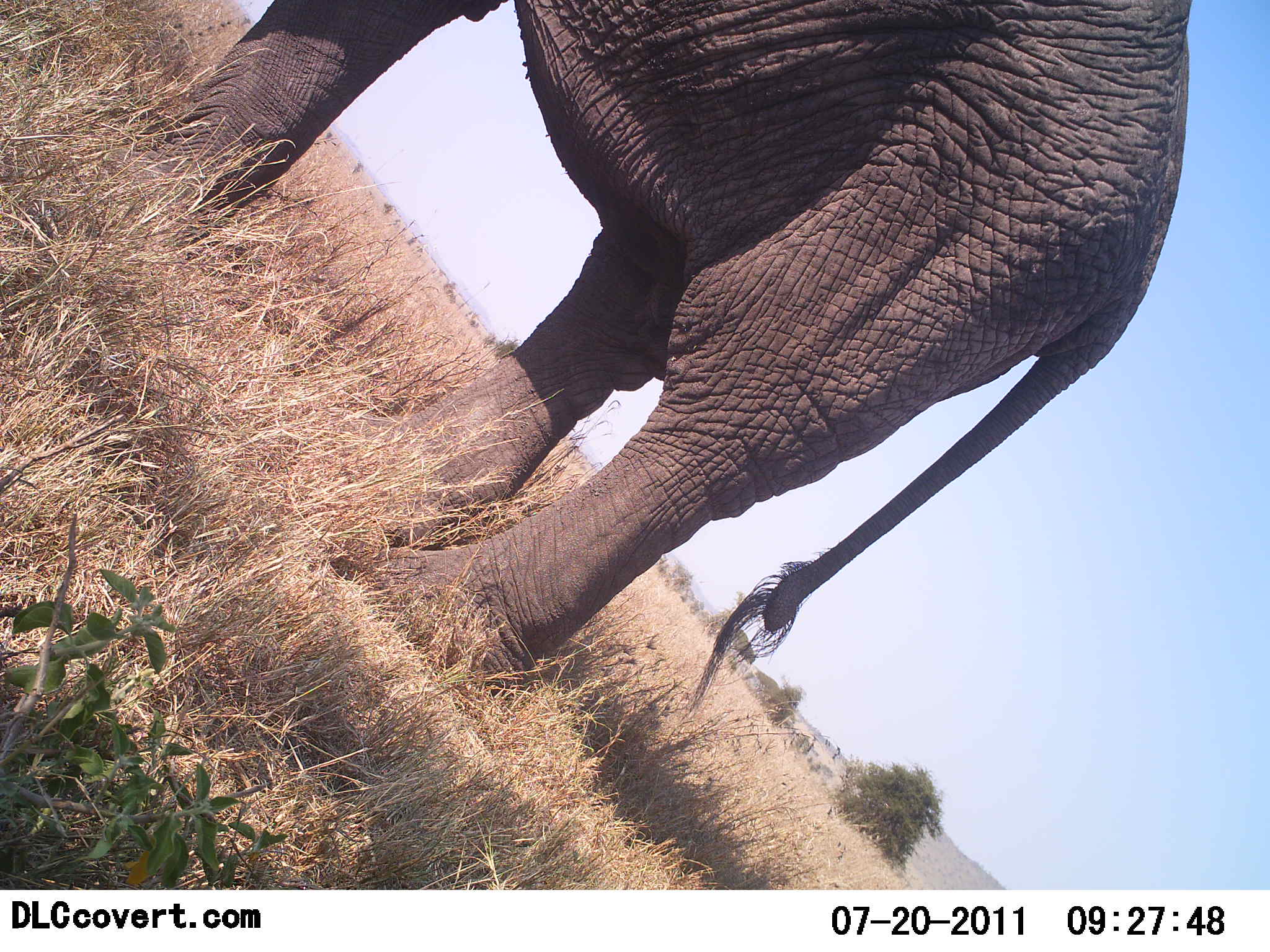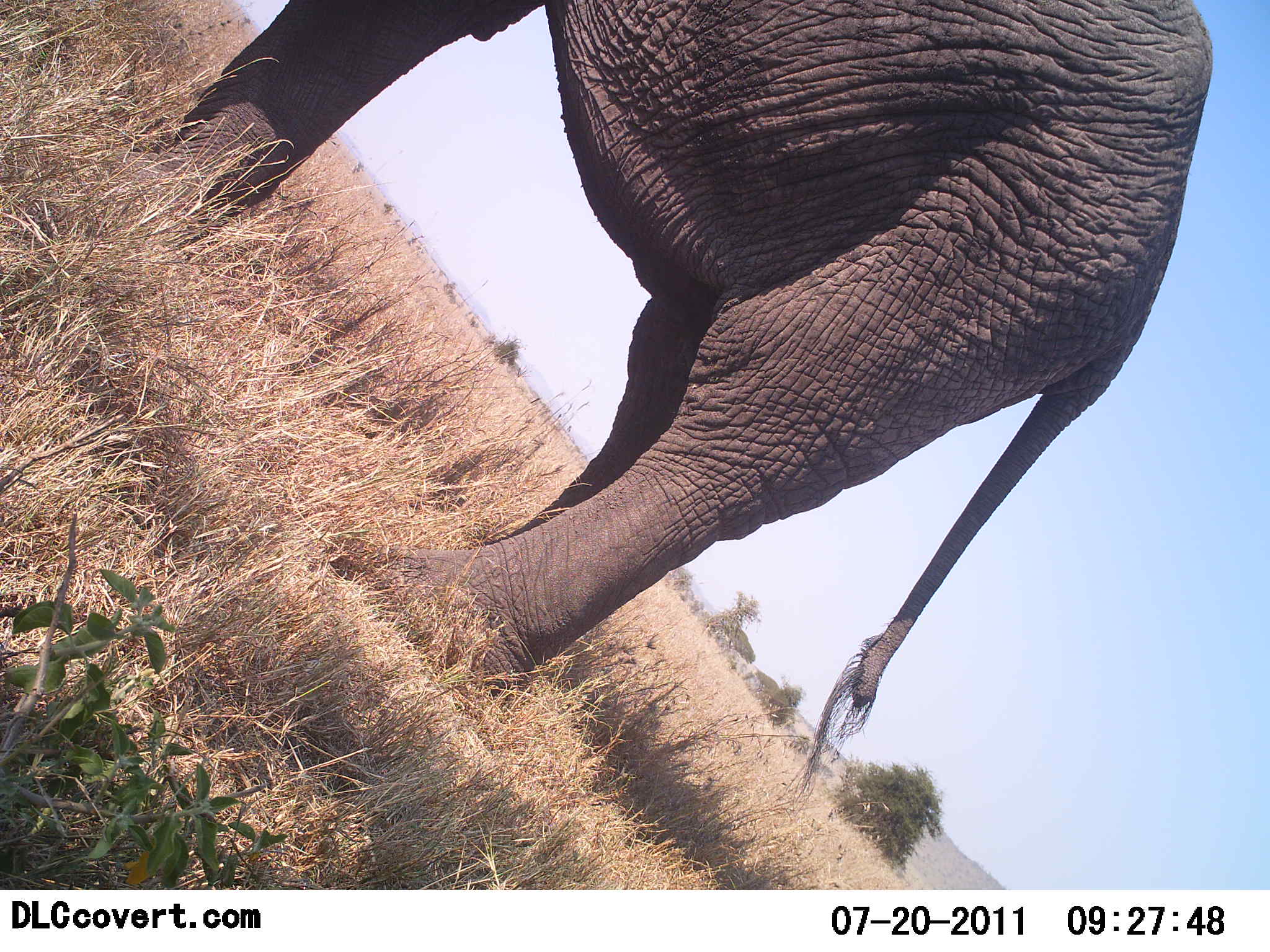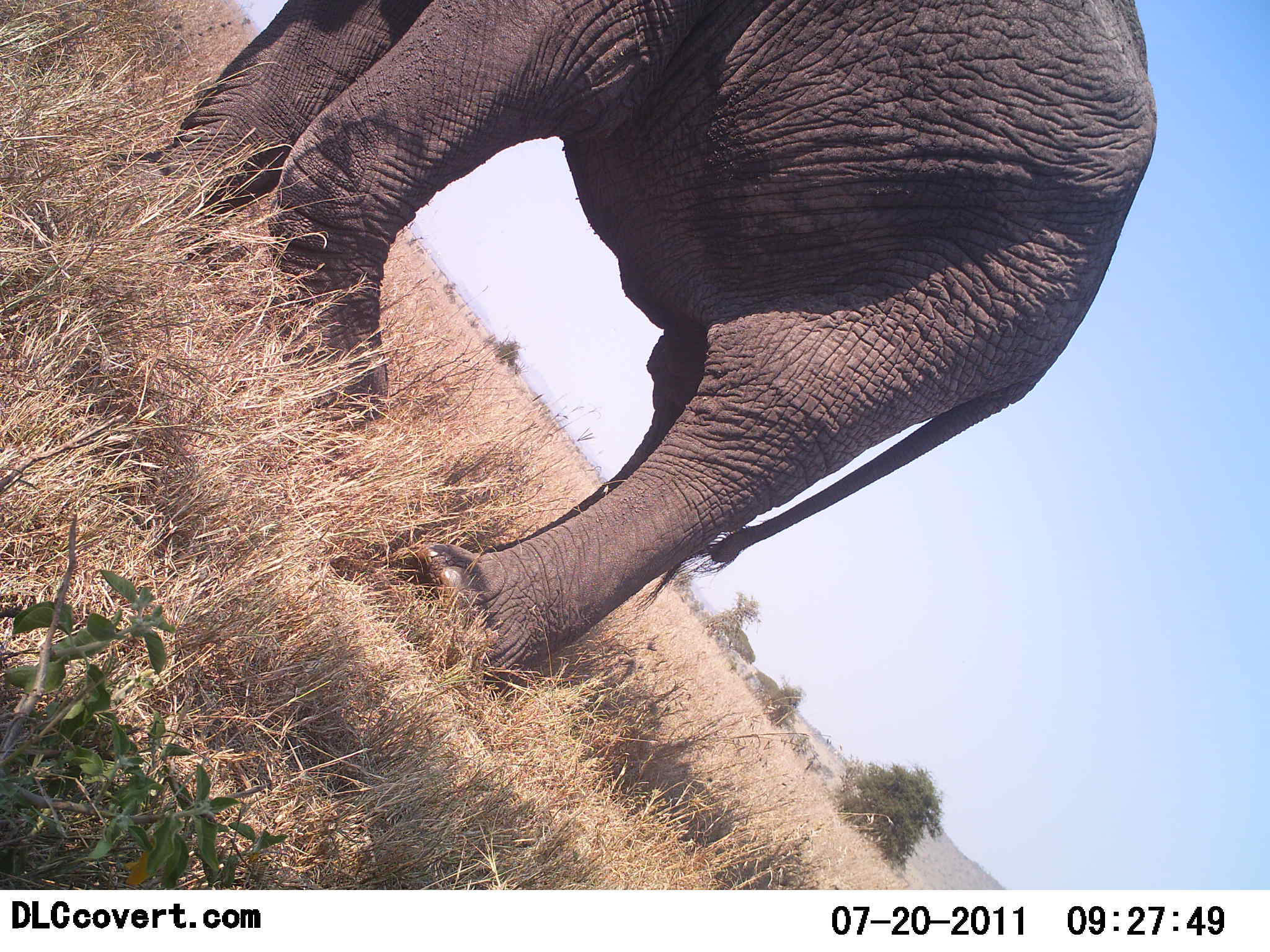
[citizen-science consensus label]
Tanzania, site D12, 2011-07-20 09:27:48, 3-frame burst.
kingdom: Animalia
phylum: Chordata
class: Mammalia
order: Proboscidea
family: Elephantidae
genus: Loxodonta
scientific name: Loxodonta africana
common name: african bush elephant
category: elephant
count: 1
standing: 55%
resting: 0%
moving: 45%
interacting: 0%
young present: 0%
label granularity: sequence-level